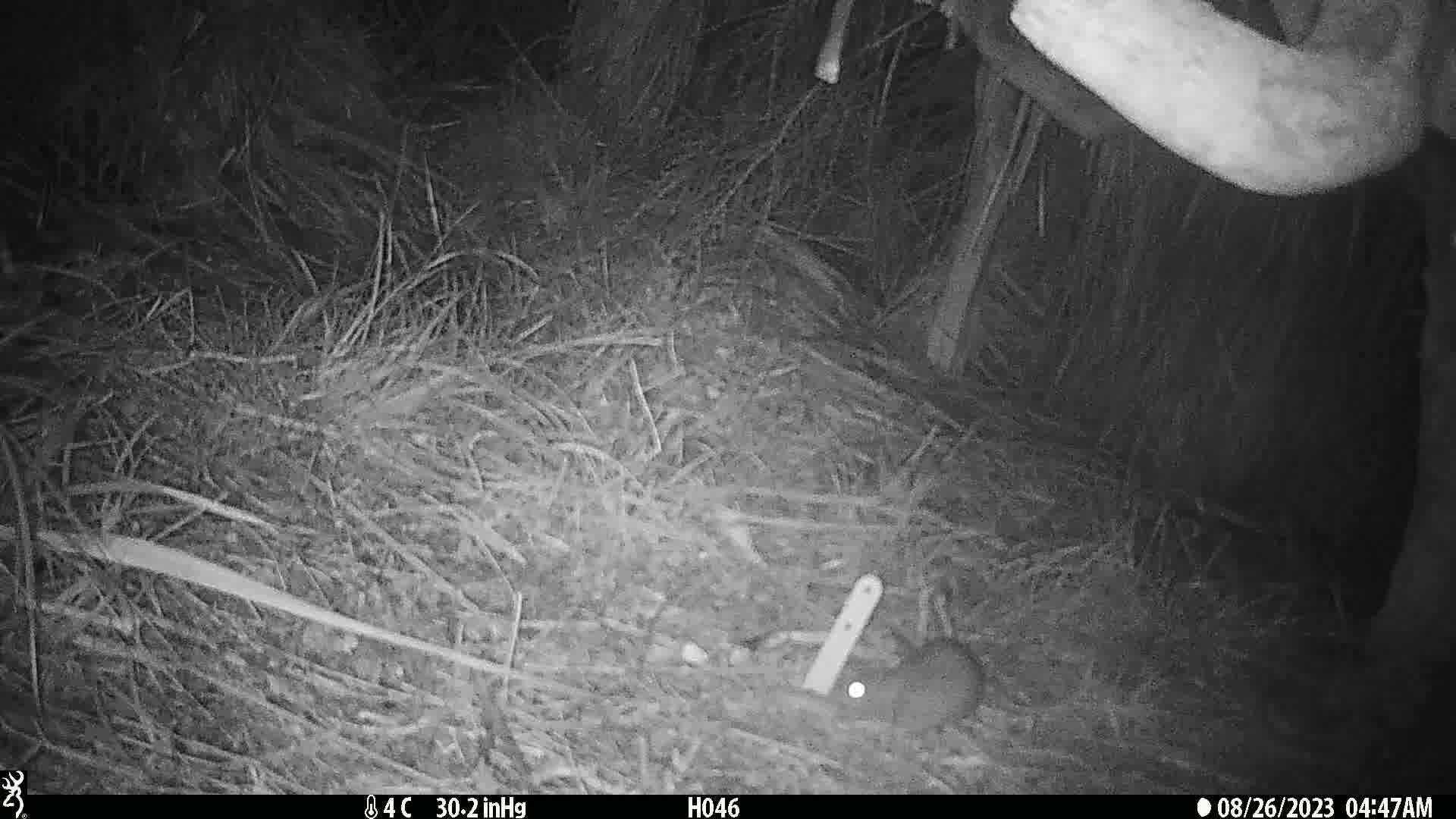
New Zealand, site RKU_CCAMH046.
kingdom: Animalia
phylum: Chordata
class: Mammalia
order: Rodentia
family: Muridae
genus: Rattus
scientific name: Rattus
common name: rat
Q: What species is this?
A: Rat (Rattus).